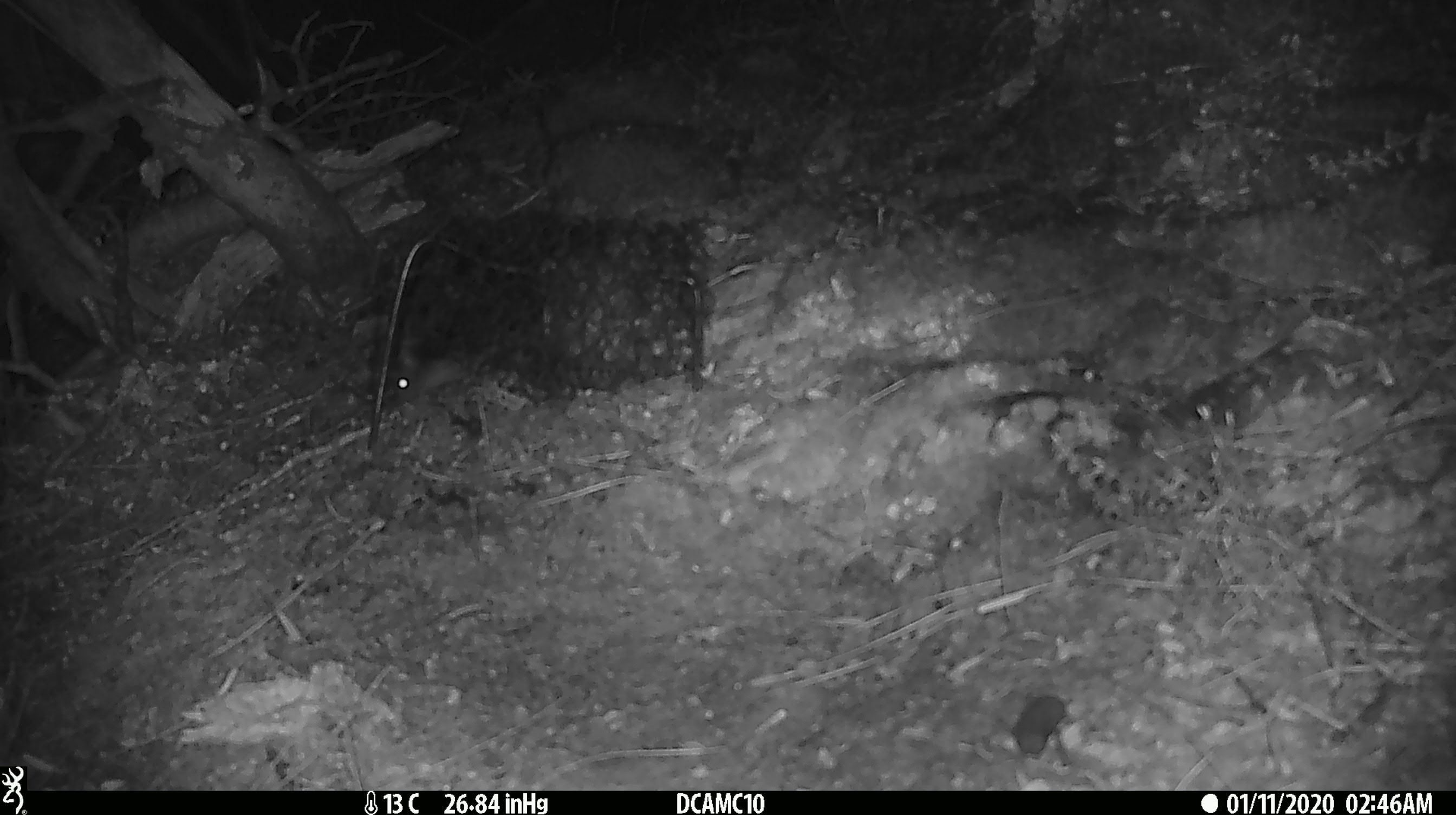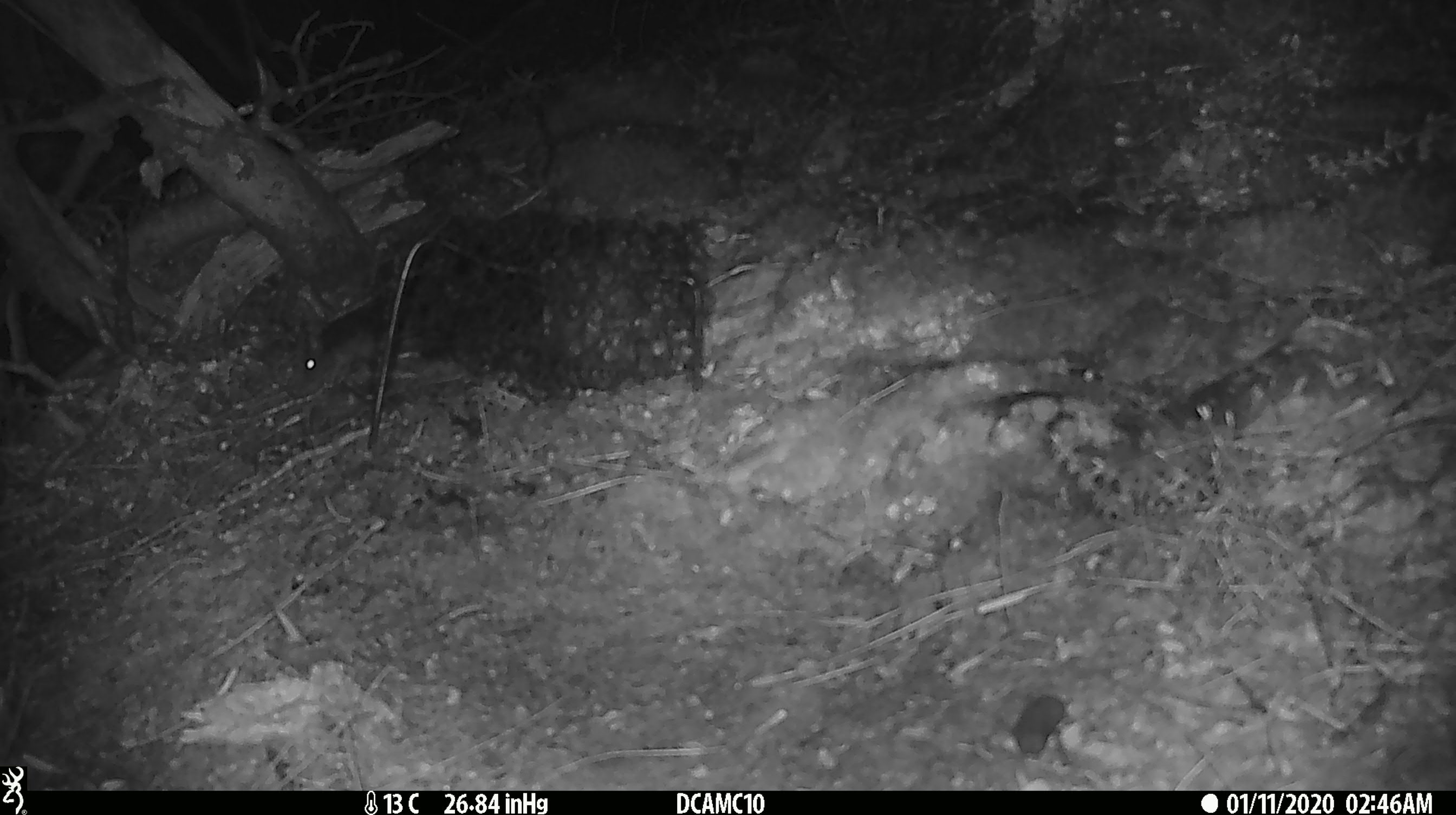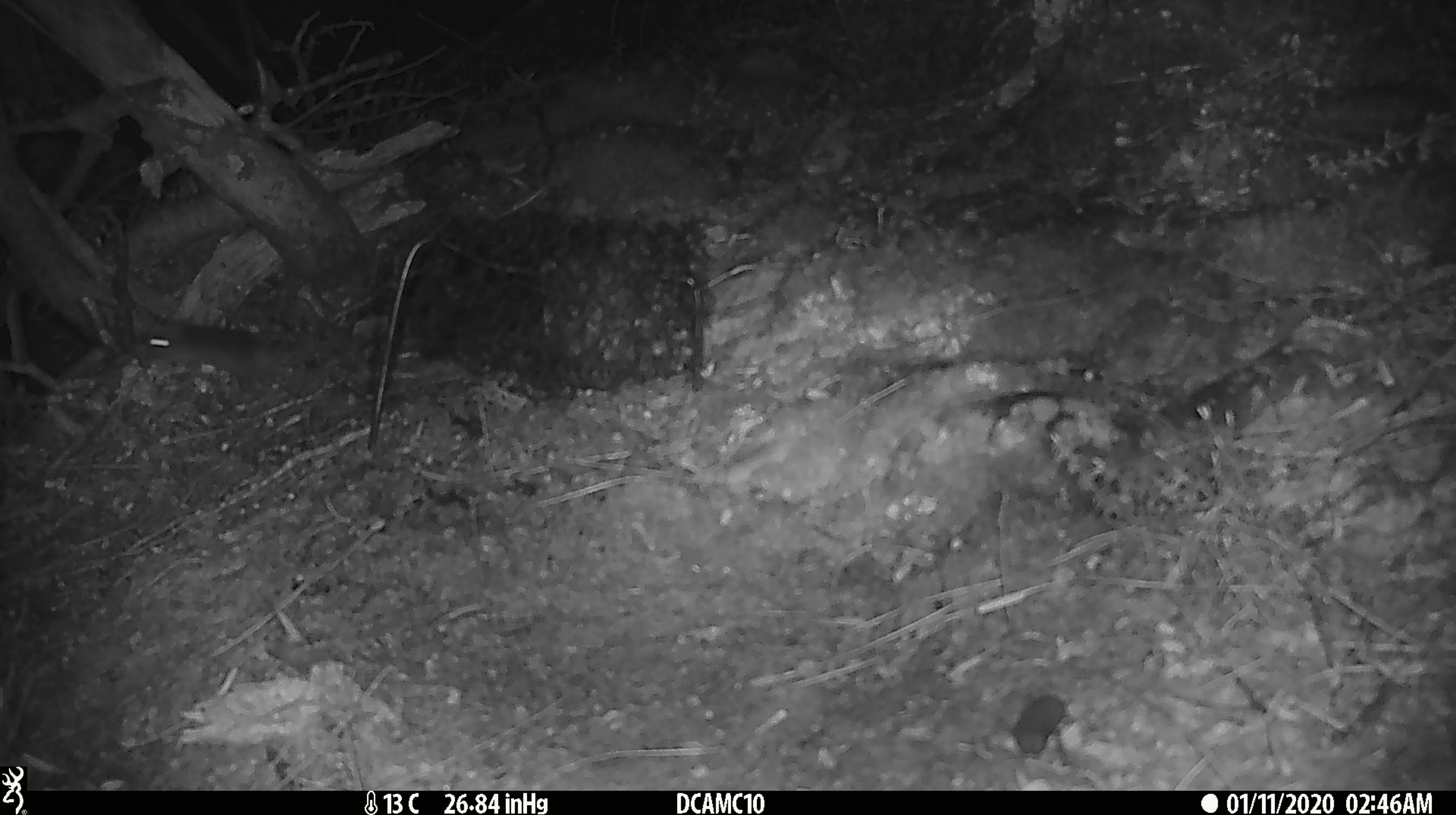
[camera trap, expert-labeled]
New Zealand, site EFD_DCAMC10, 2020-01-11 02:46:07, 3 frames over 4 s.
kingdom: Animalia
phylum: Chordata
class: Mammalia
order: Rodentia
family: Muridae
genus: Mus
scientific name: Mus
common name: mouse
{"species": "mouse (Mus)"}